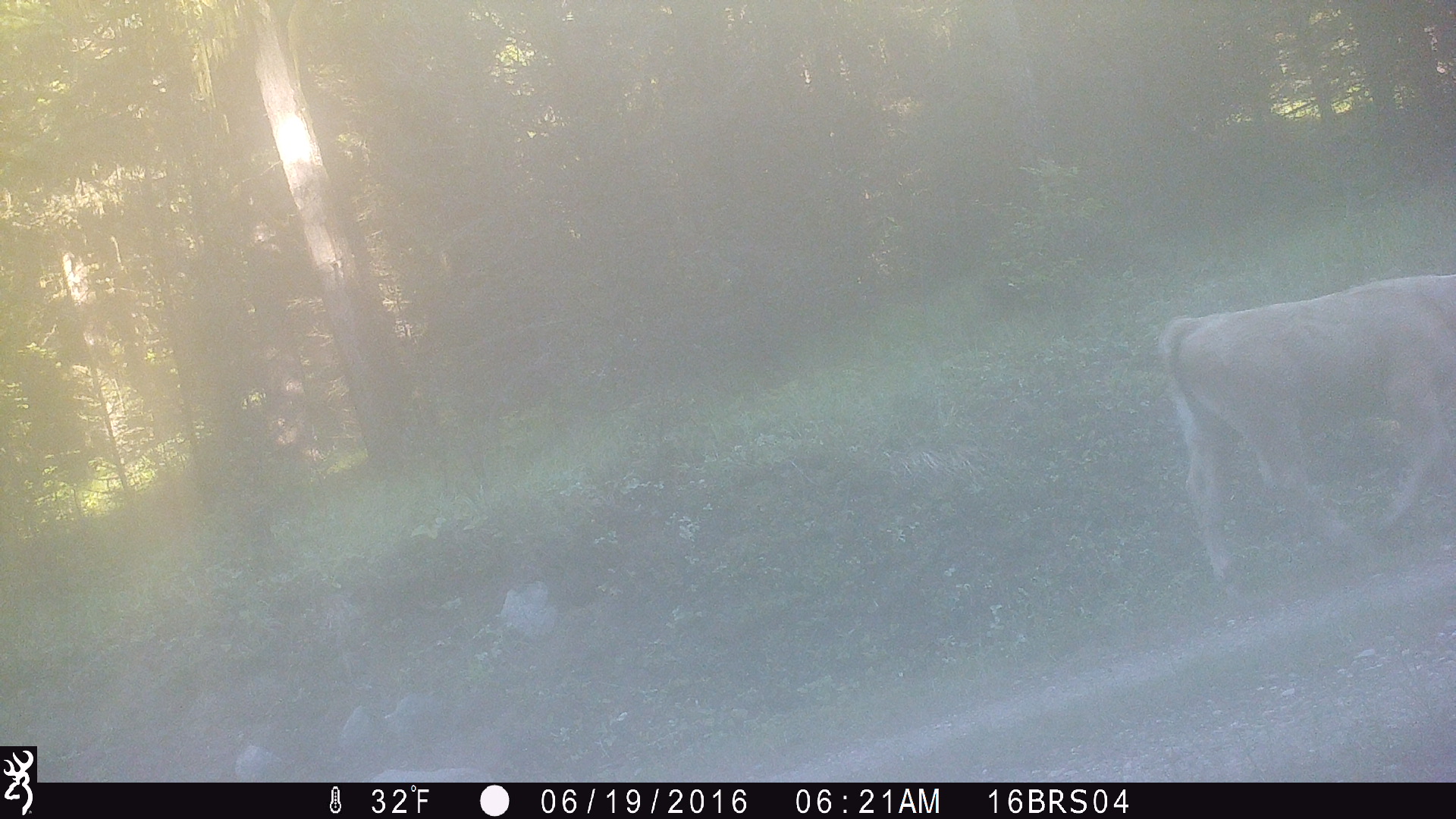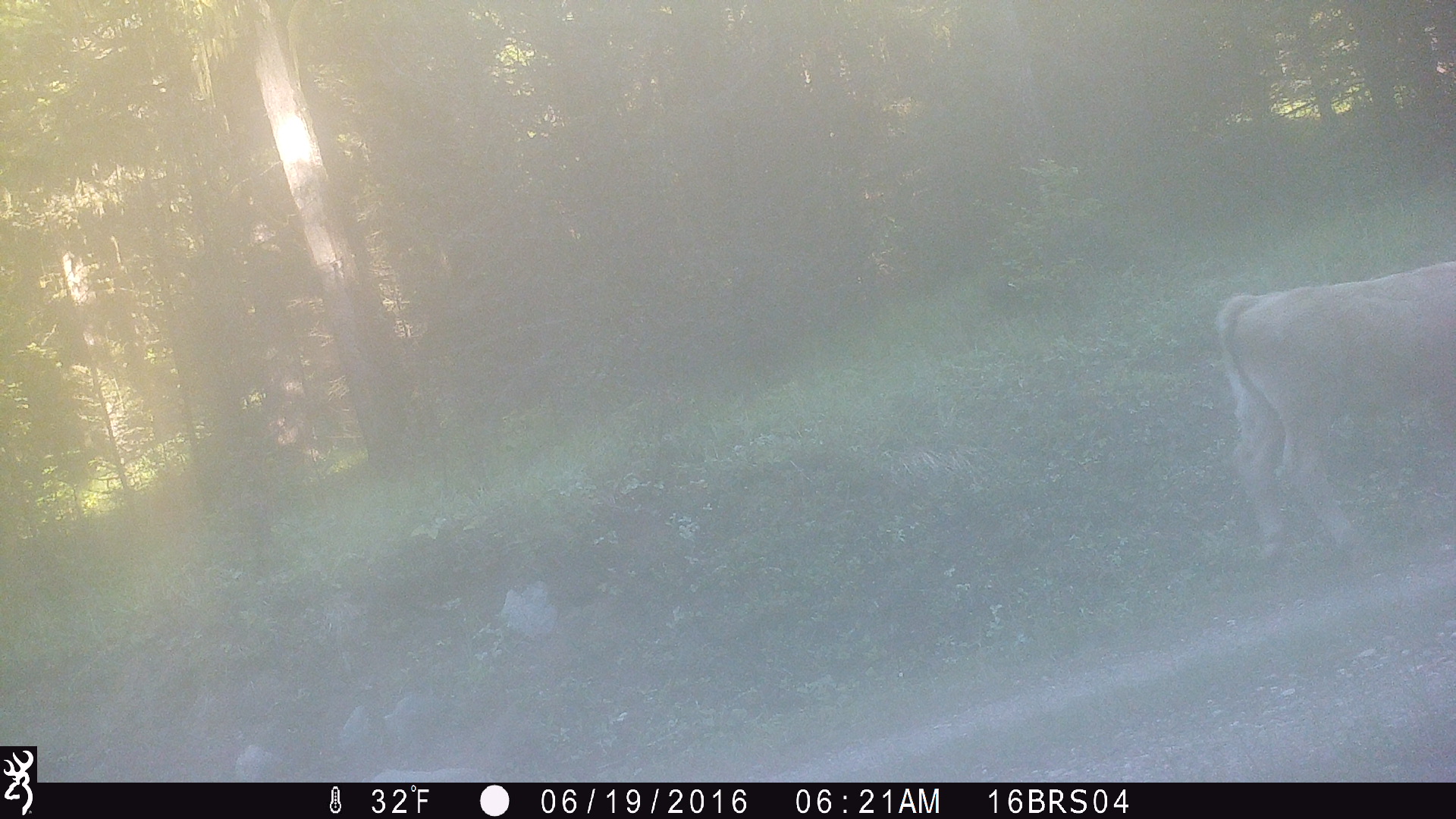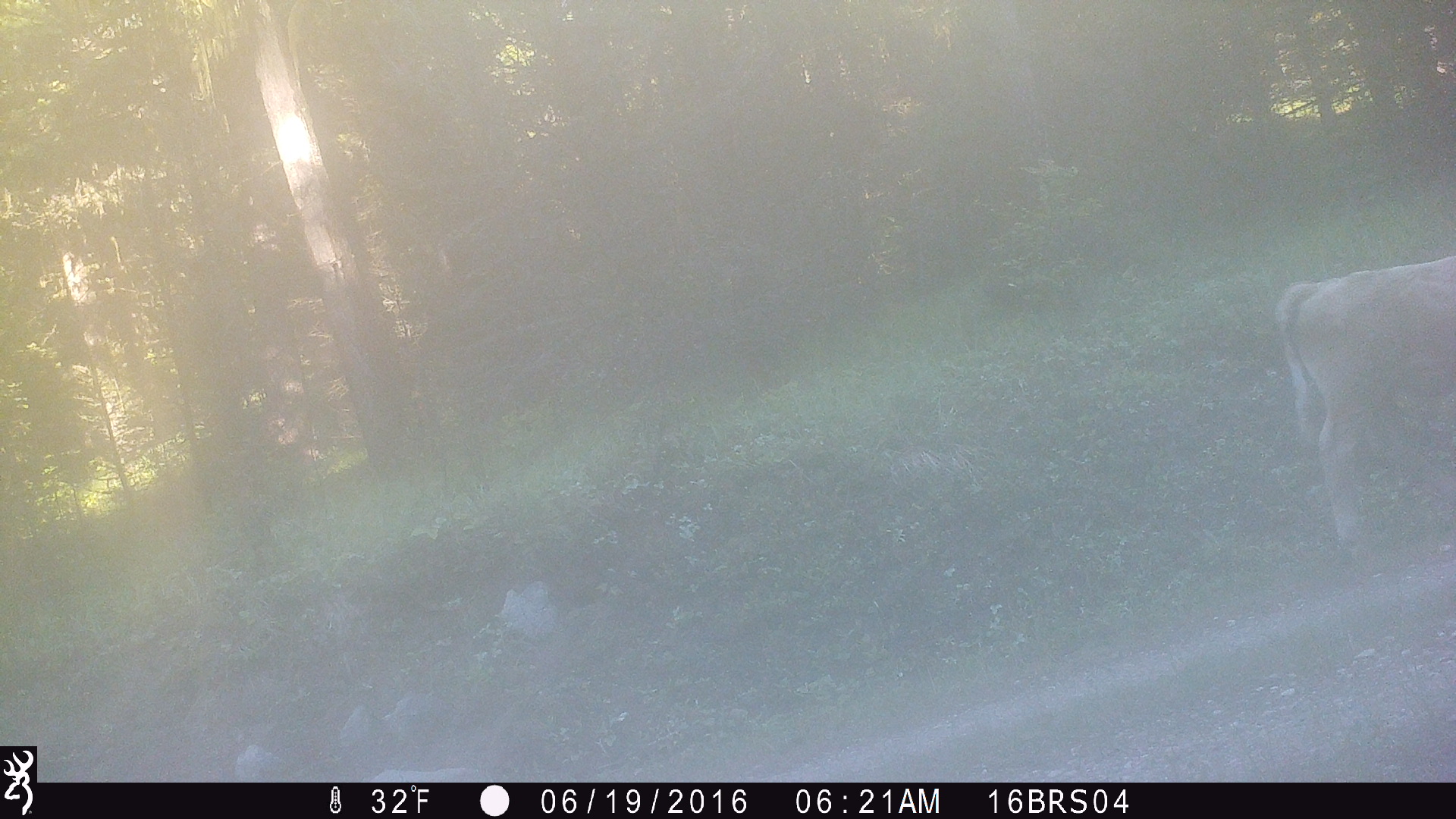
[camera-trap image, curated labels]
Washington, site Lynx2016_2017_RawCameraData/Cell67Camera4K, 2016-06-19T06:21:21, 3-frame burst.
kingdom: Animalia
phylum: Chordata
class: Mammalia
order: Artiodactyla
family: Bovidae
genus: Bos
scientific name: Bos taurus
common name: domestic cattle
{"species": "domestic cattle (Bos taurus)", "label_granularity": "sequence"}